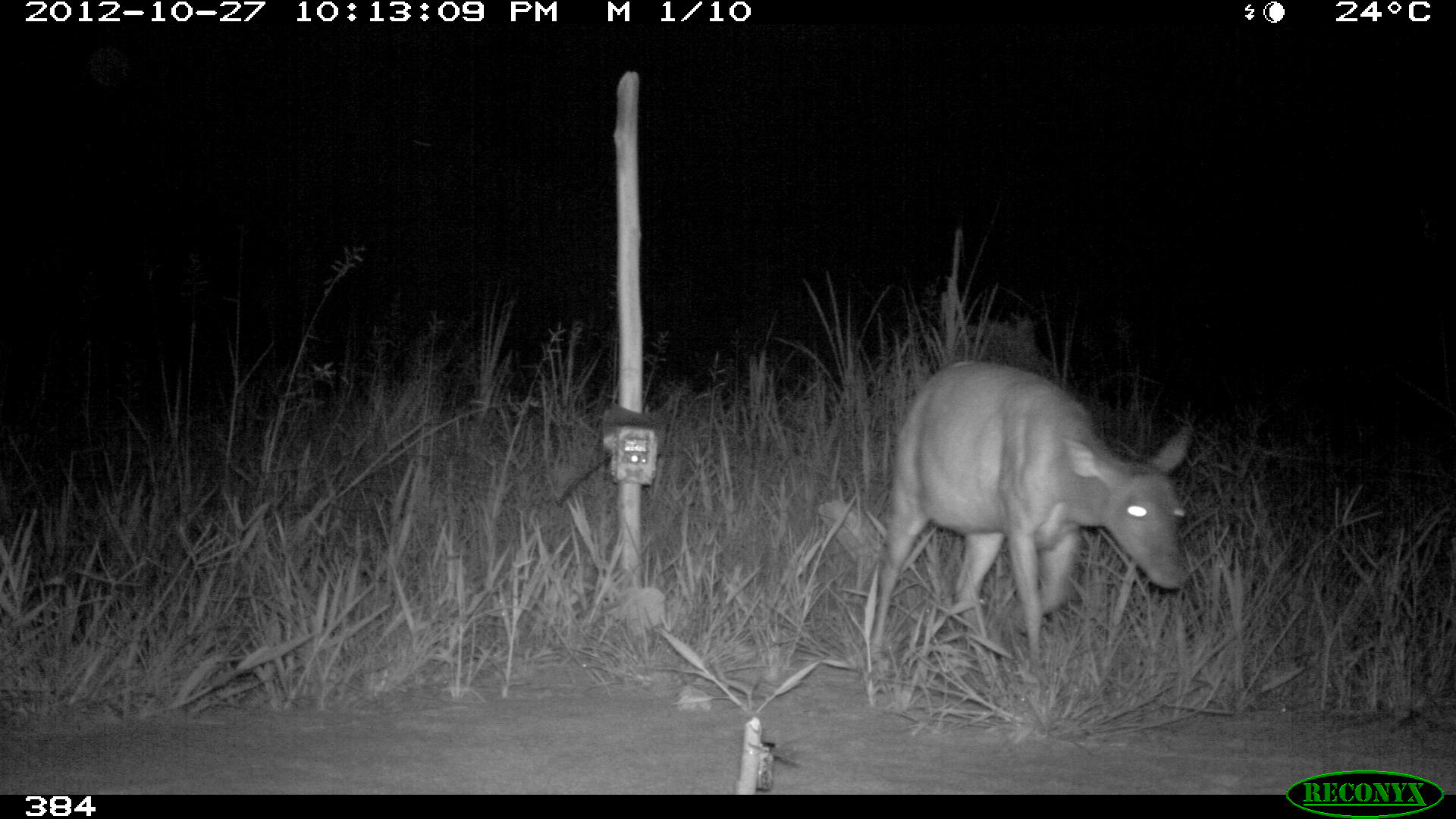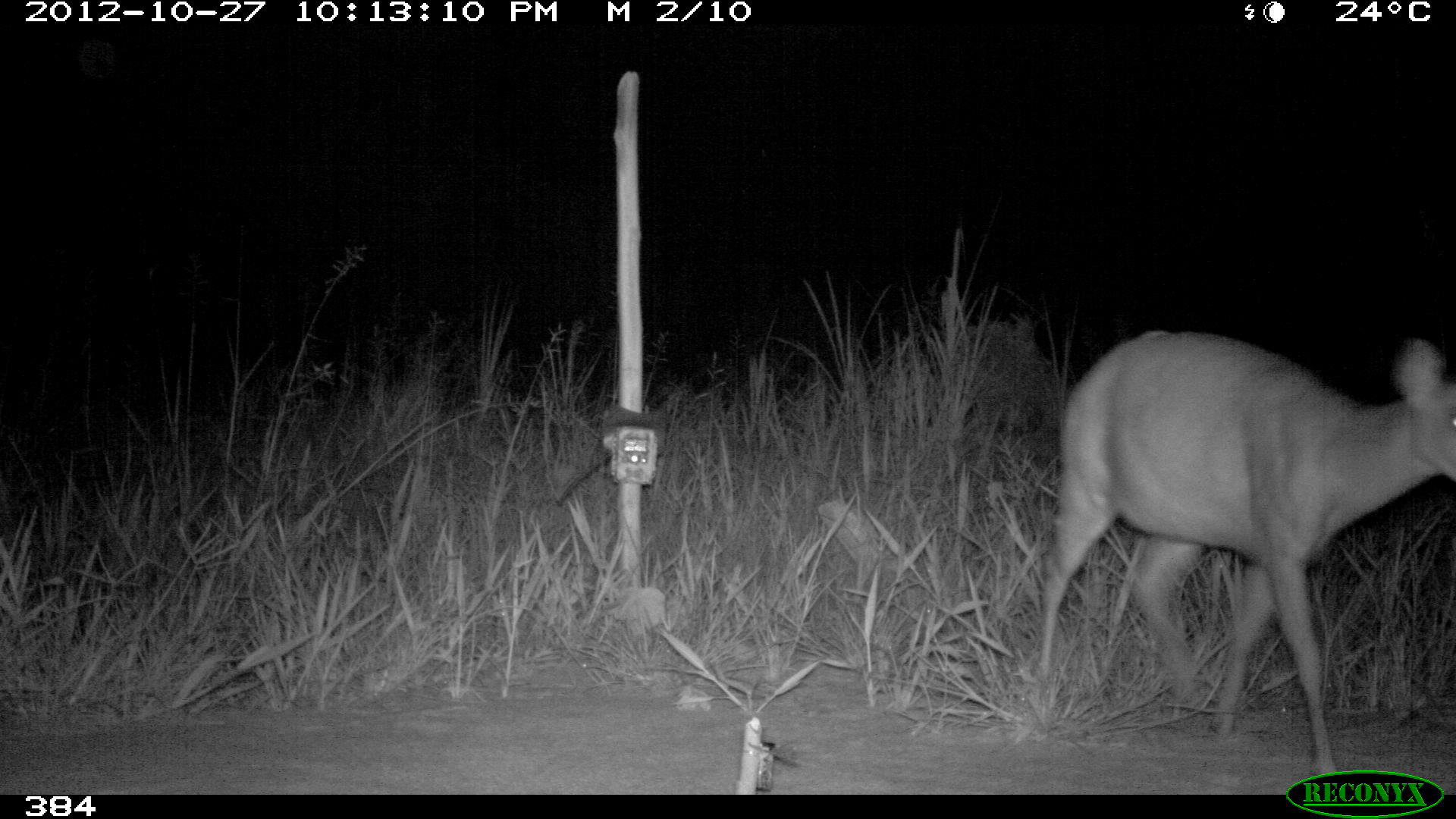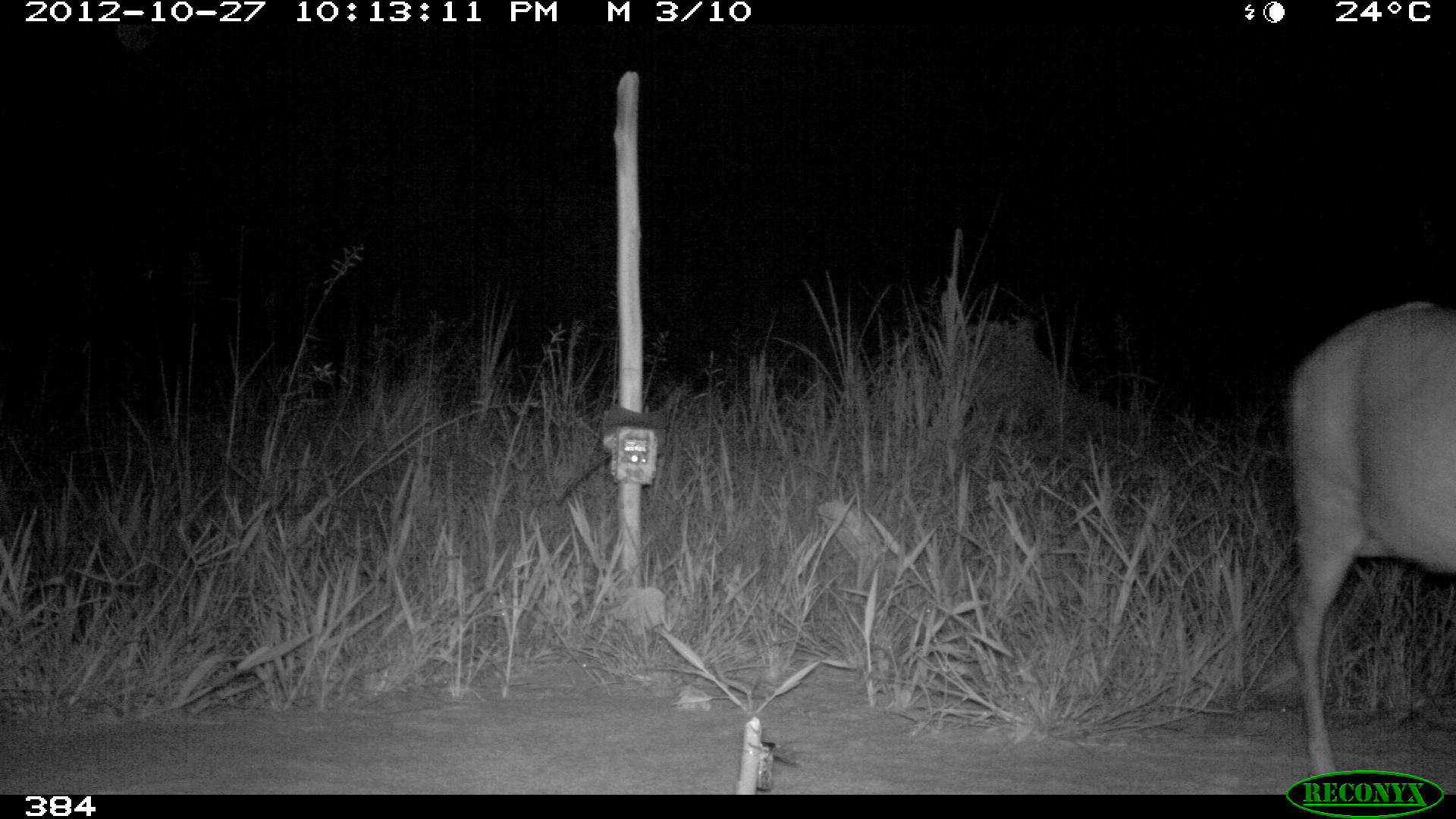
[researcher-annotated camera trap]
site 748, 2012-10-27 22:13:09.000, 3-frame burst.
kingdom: Animalia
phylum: Chordata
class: Mammalia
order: Artiodactyla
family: Cervidae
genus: Mazama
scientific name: Mazama americana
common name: red brocket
Mazama americana (red brocket).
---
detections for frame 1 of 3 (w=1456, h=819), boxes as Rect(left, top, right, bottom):
mazama americana: Rect(869, 359, 1191, 686)